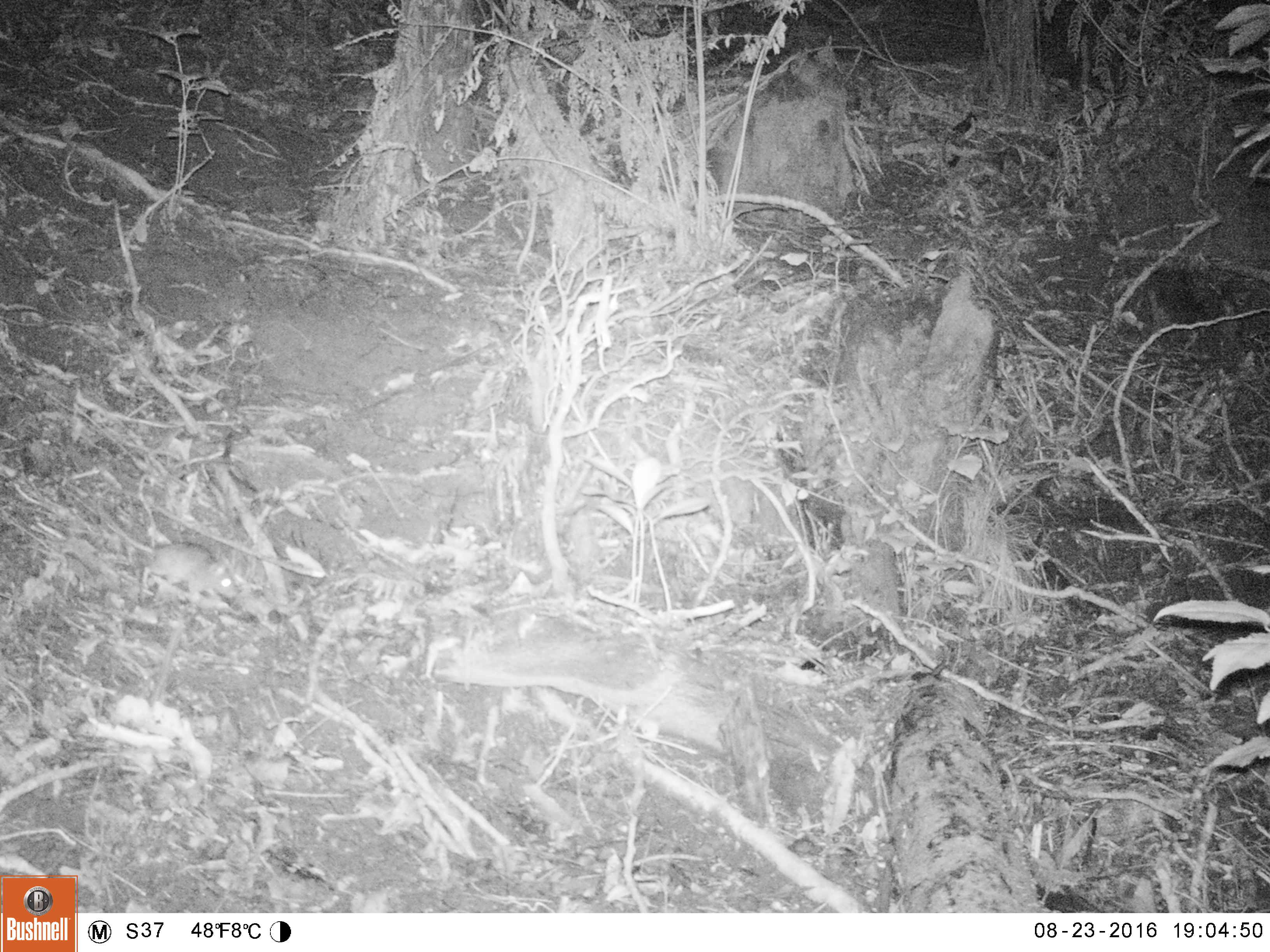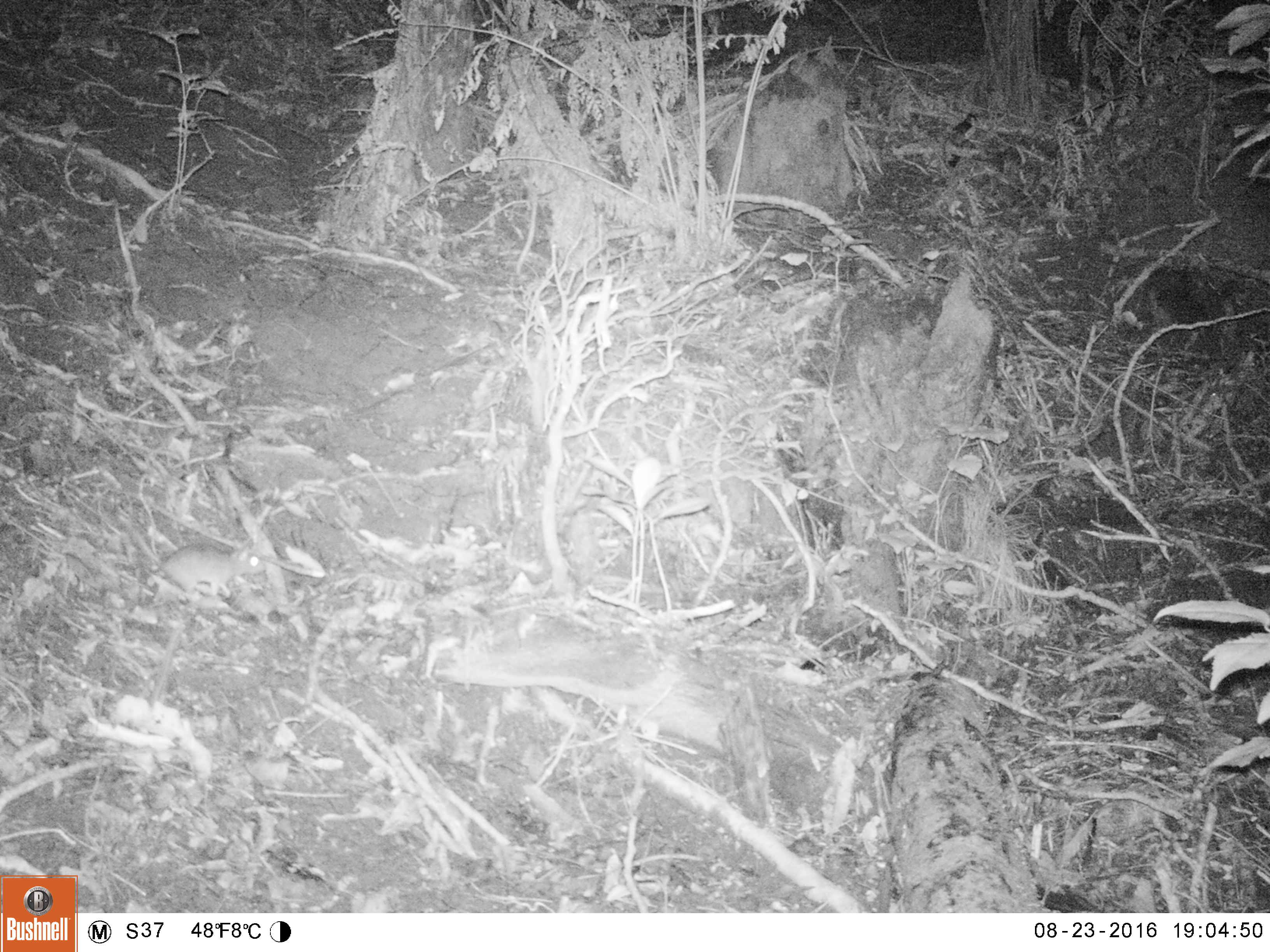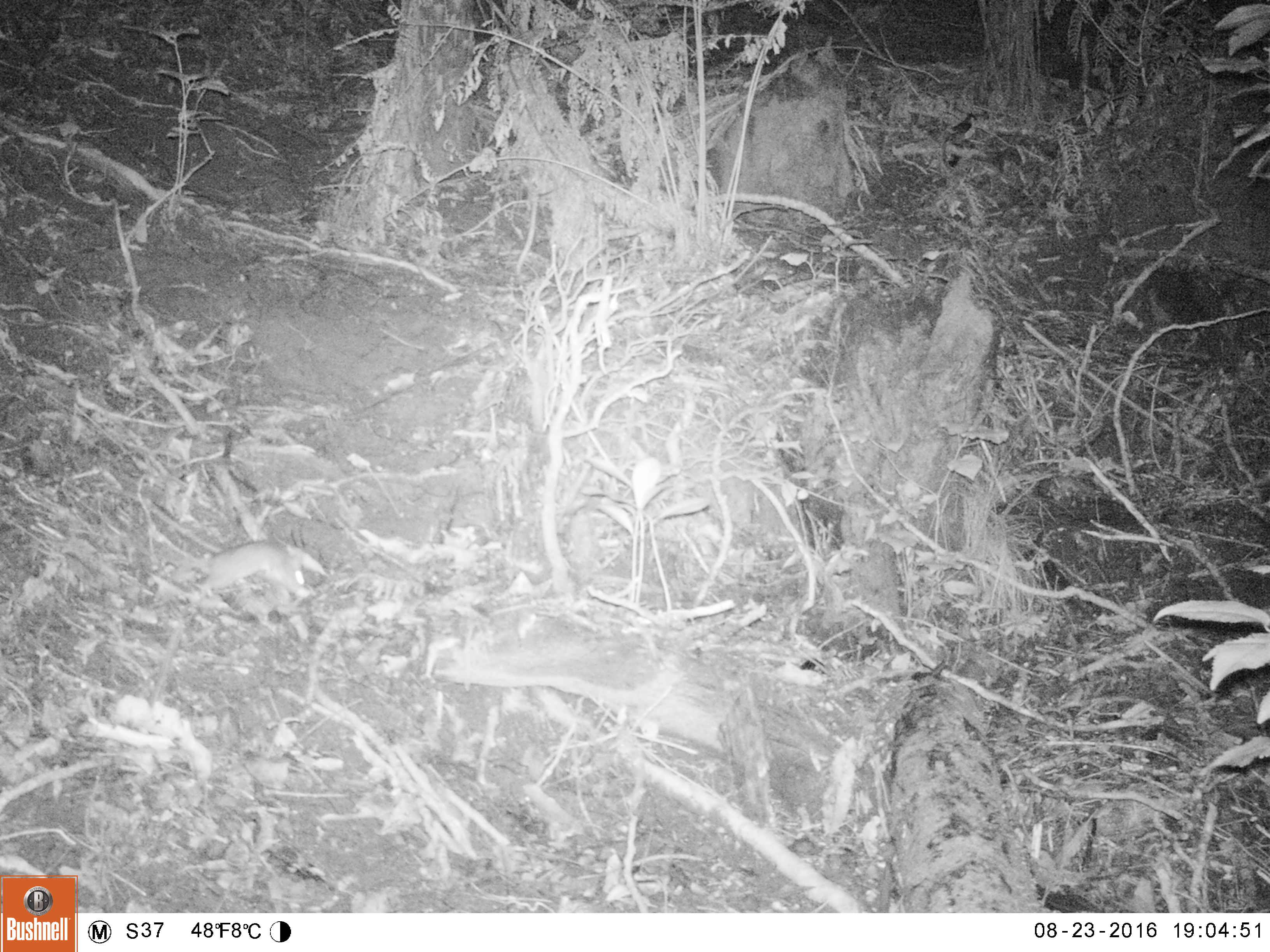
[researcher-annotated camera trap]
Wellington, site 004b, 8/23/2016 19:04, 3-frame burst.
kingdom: Animalia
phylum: Chordata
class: Mammalia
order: Rodentia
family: Muridae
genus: Rattus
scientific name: Rattus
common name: rat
Rat (Rattus).